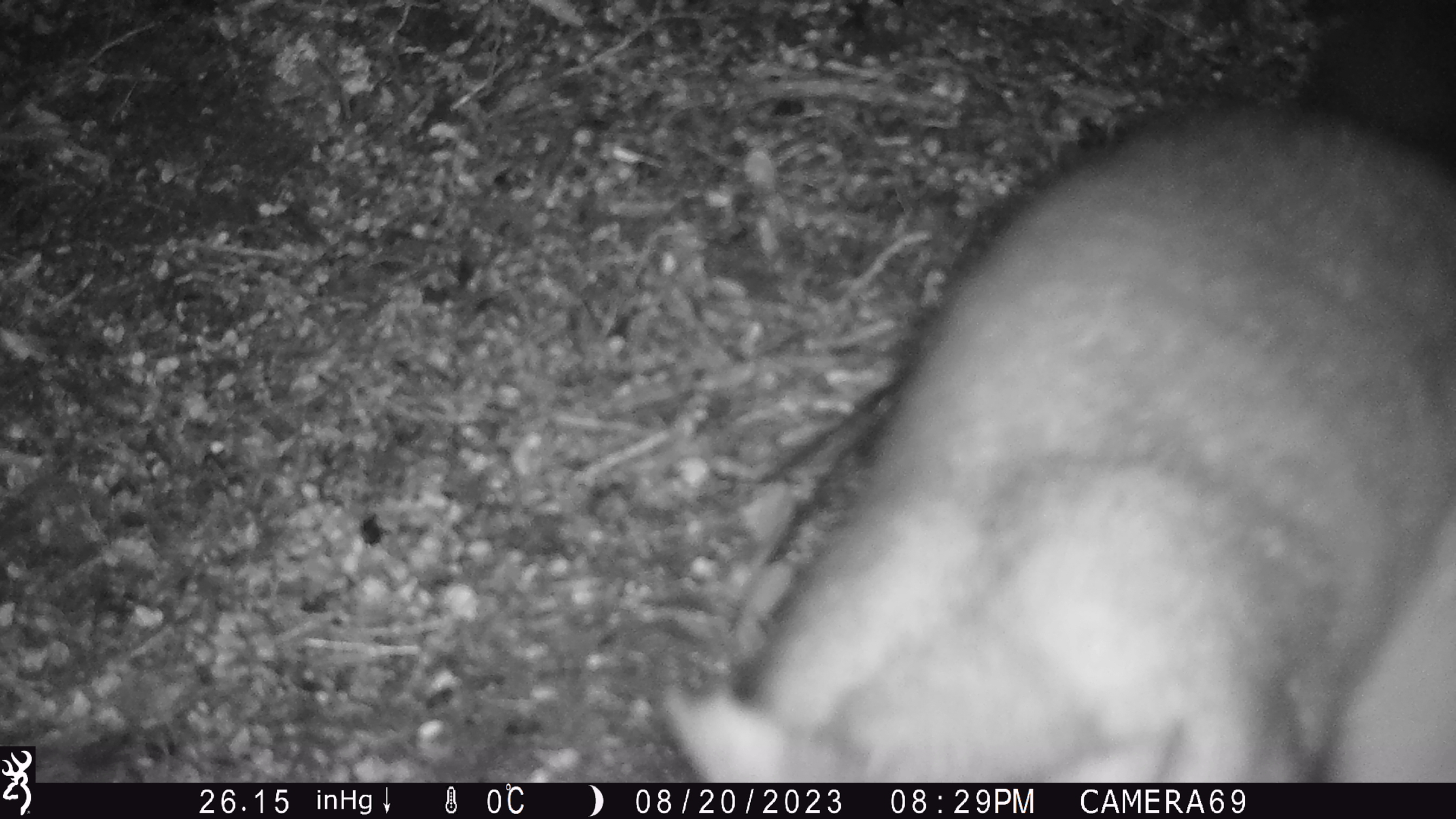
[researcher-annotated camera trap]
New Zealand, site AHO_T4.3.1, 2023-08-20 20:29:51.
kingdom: Animalia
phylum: Chordata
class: Mammalia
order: Carnivora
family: Mustelidae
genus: Mustela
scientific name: Mustela erminea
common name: stoat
Stoat (Mustela erminea).